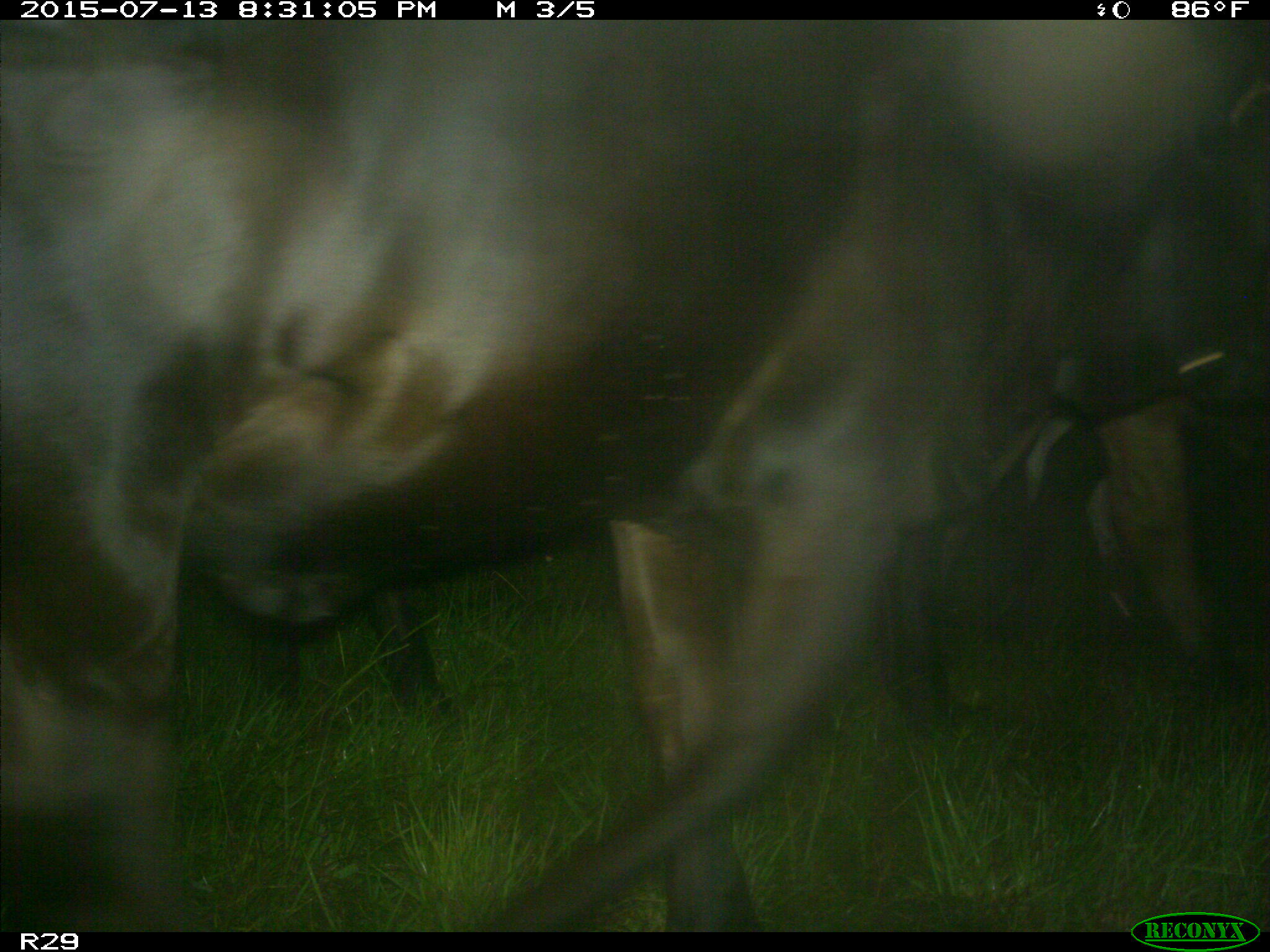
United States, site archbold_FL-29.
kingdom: Animalia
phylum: Chordata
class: Mammalia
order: Artiodactyla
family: Bovidae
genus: Bos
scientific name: Bos taurus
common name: domestic cow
Bos taurus (domestic cow).